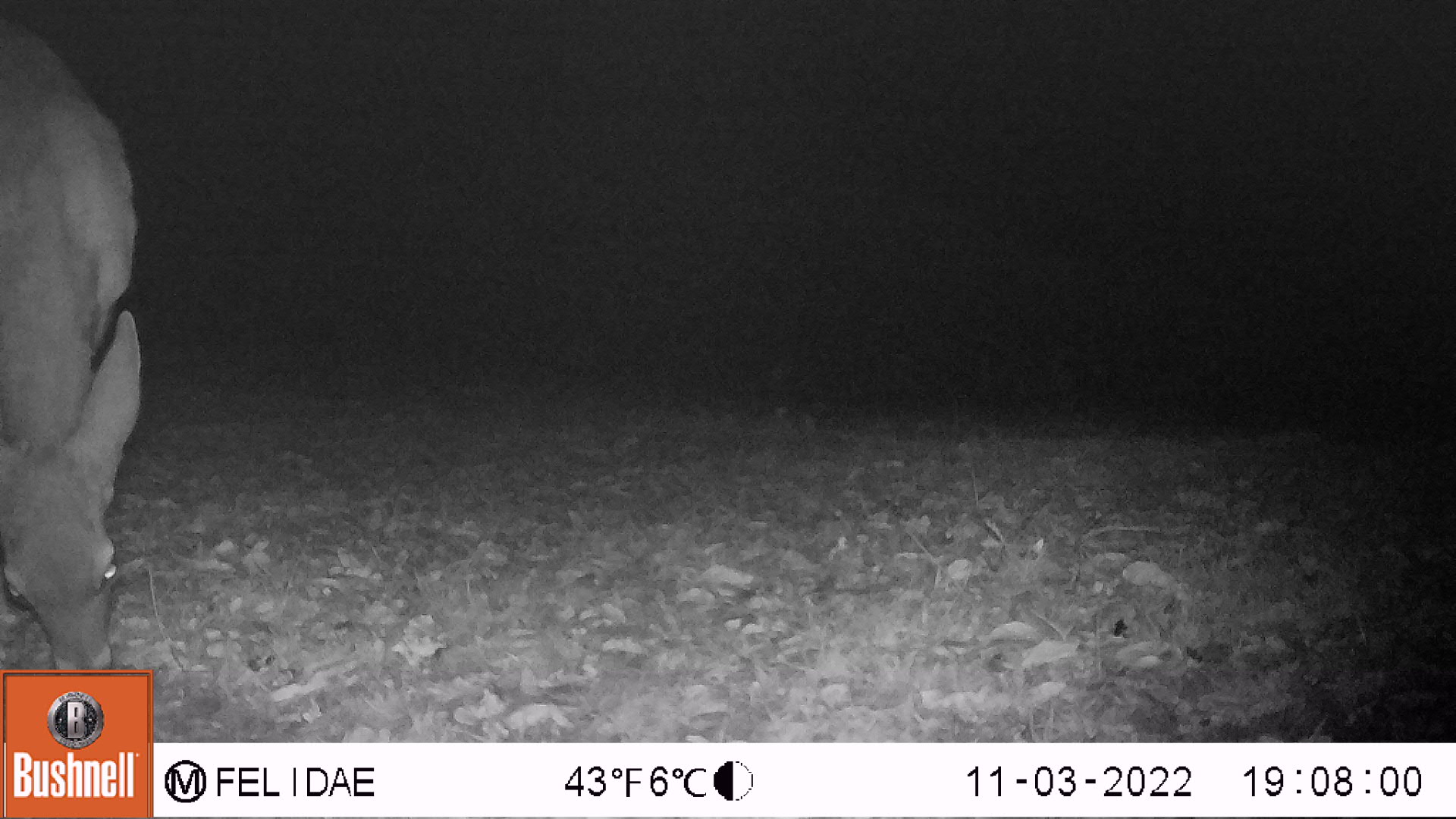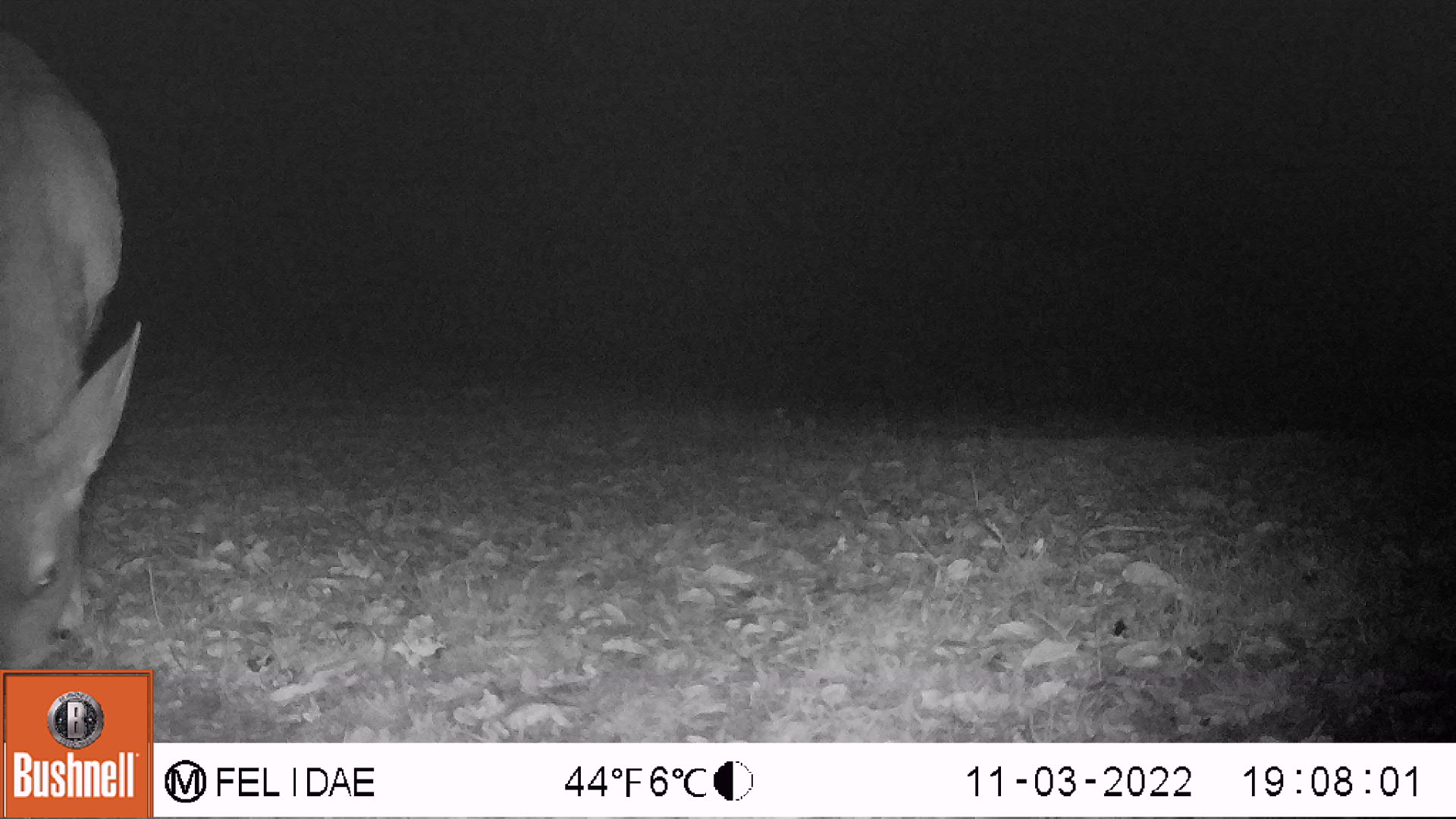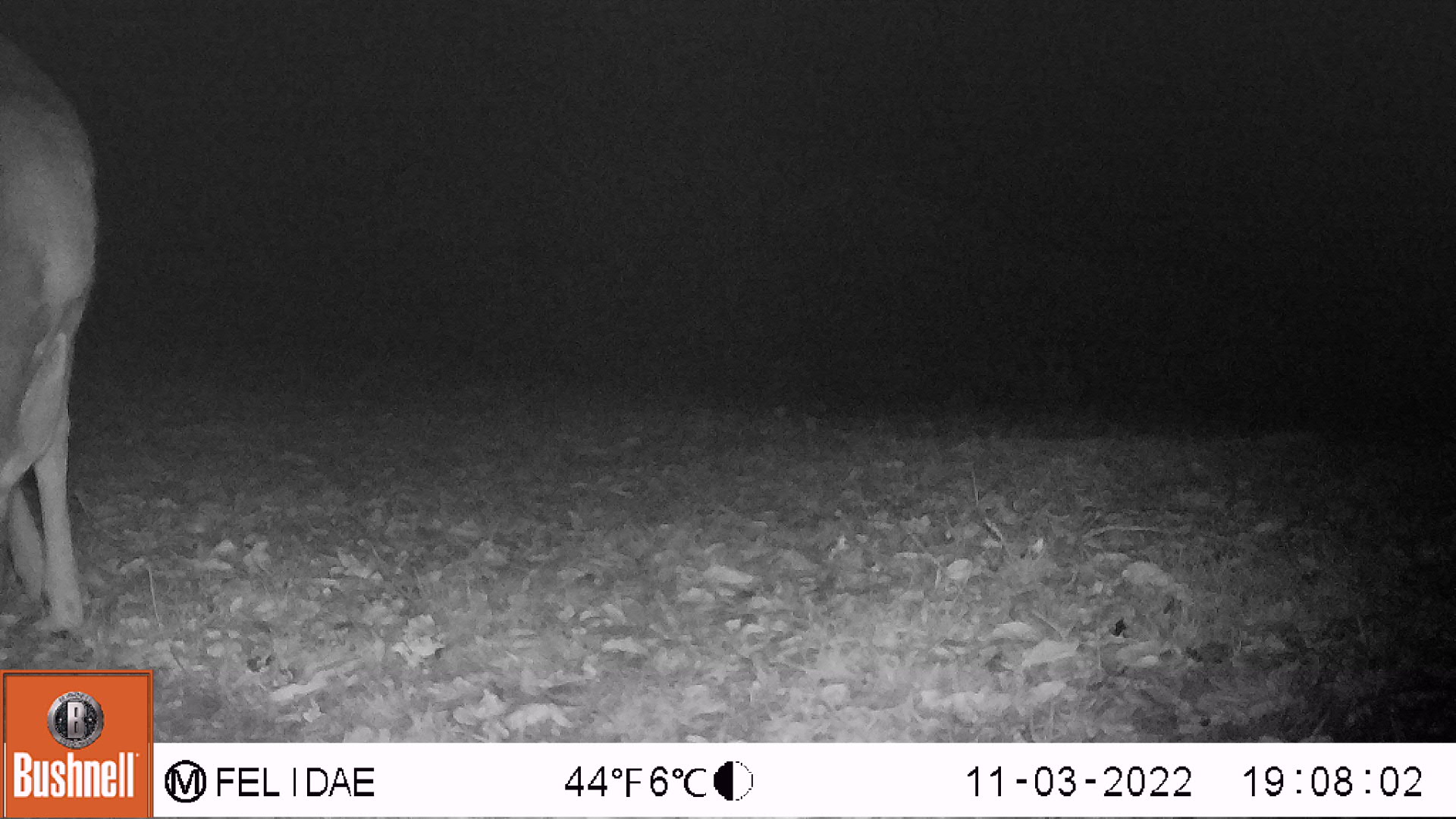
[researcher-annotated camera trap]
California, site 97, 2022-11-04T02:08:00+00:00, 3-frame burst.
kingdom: Animalia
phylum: Chordata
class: Mammalia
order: Artiodactyla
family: Cervidae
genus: Odocoileus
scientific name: Odocoileus hemionus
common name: mule deer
Mule deer (Odocoileus hemionus).